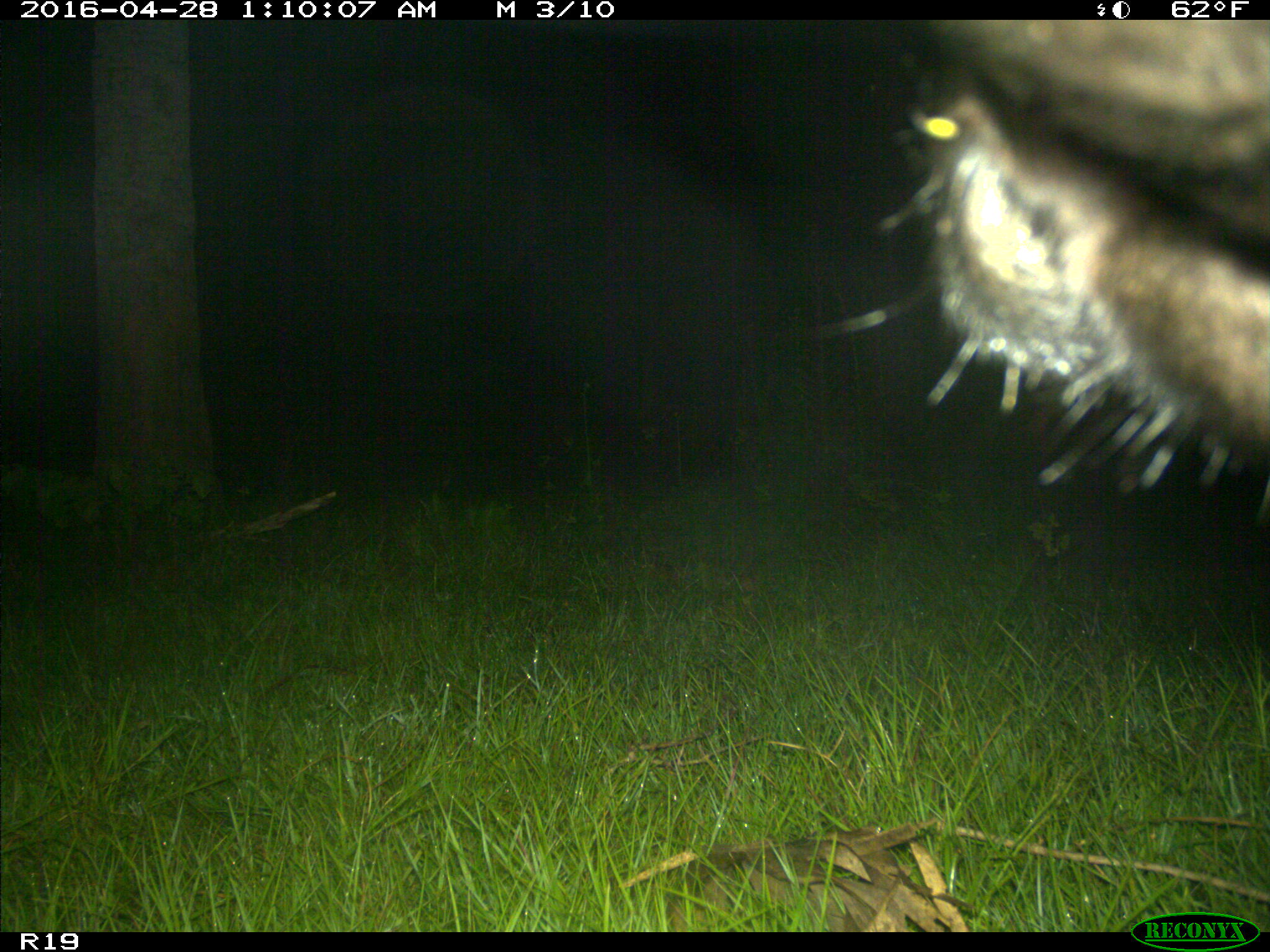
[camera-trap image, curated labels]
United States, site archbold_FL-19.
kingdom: Animalia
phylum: Chordata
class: Mammalia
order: Artiodactyla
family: Bovidae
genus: Bos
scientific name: Bos taurus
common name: domestic cow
Bos taurus (domestic cow).